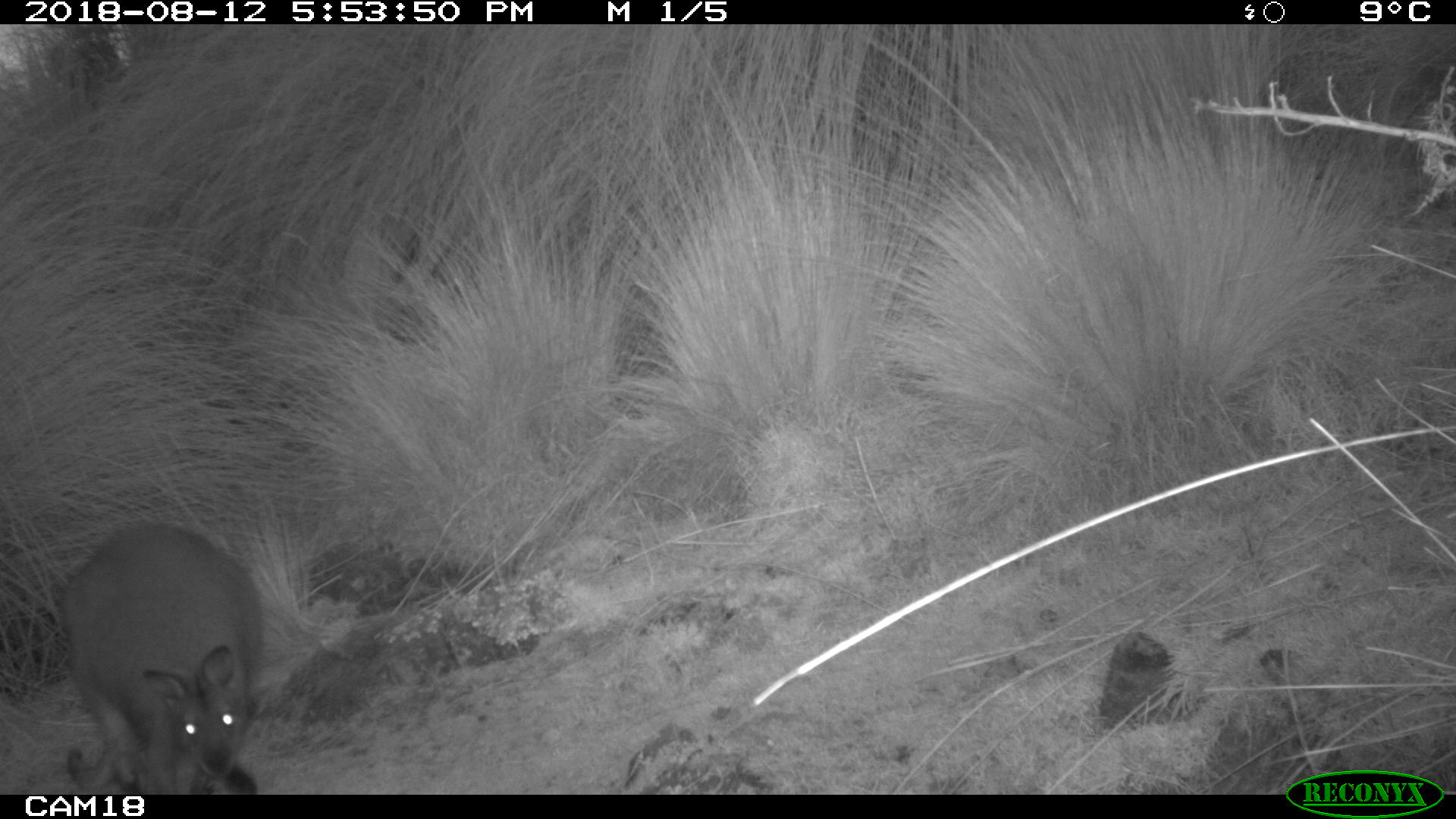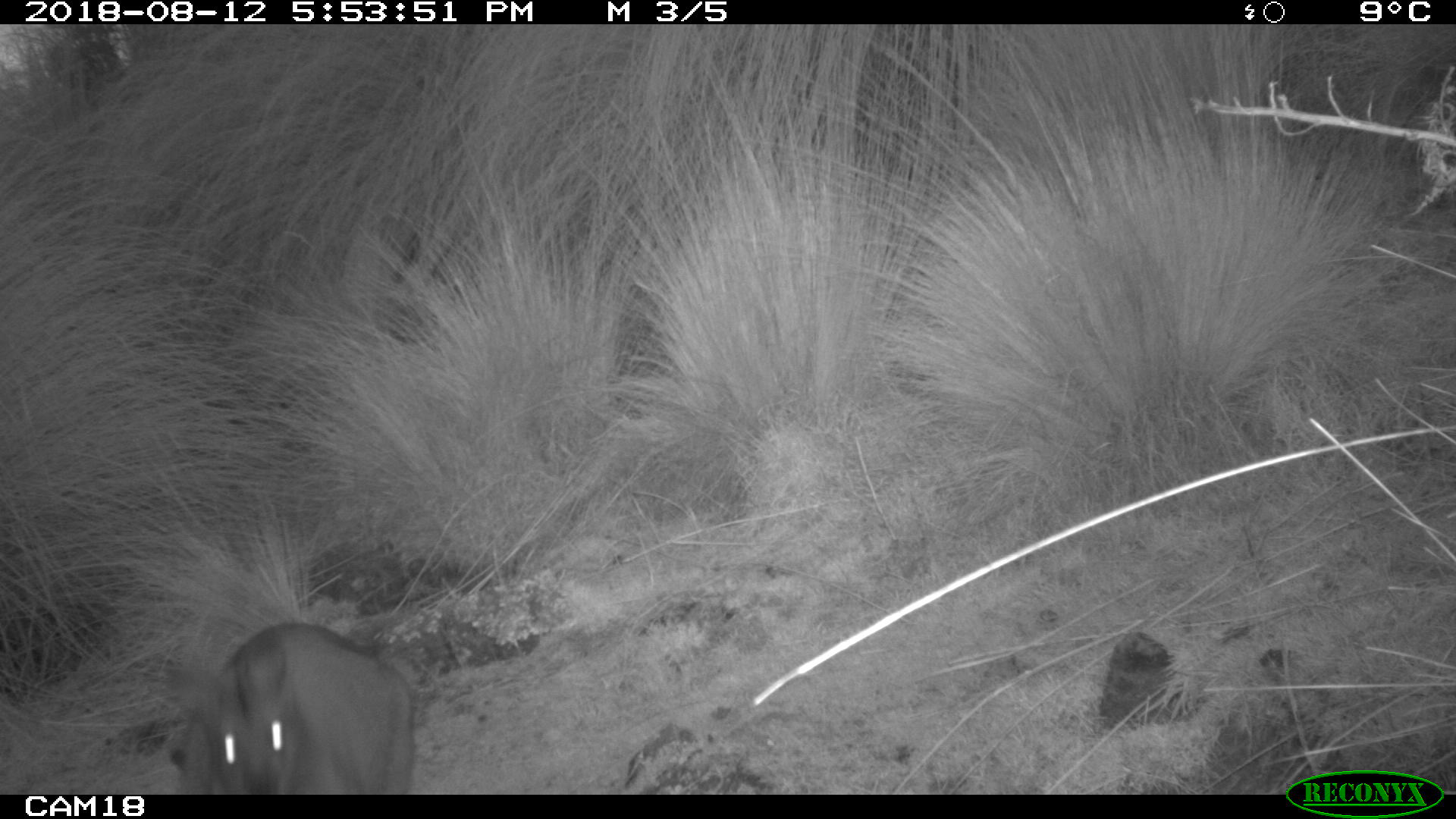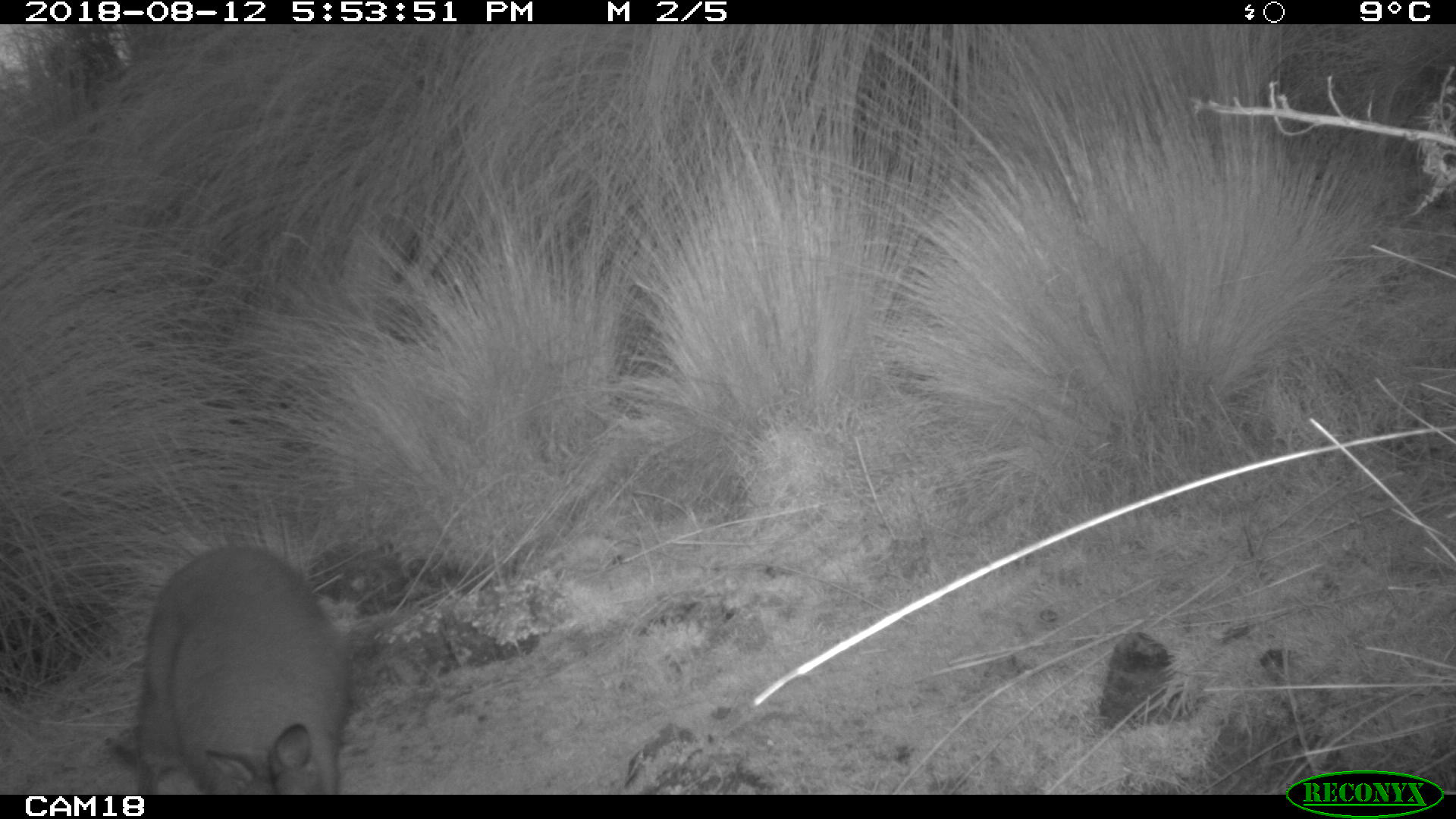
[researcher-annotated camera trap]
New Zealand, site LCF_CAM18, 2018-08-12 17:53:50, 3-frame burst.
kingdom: Animalia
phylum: Chordata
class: Mammalia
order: Diprotodontia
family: Macropodidae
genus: Notamacropus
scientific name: Notamacropus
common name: wallaby